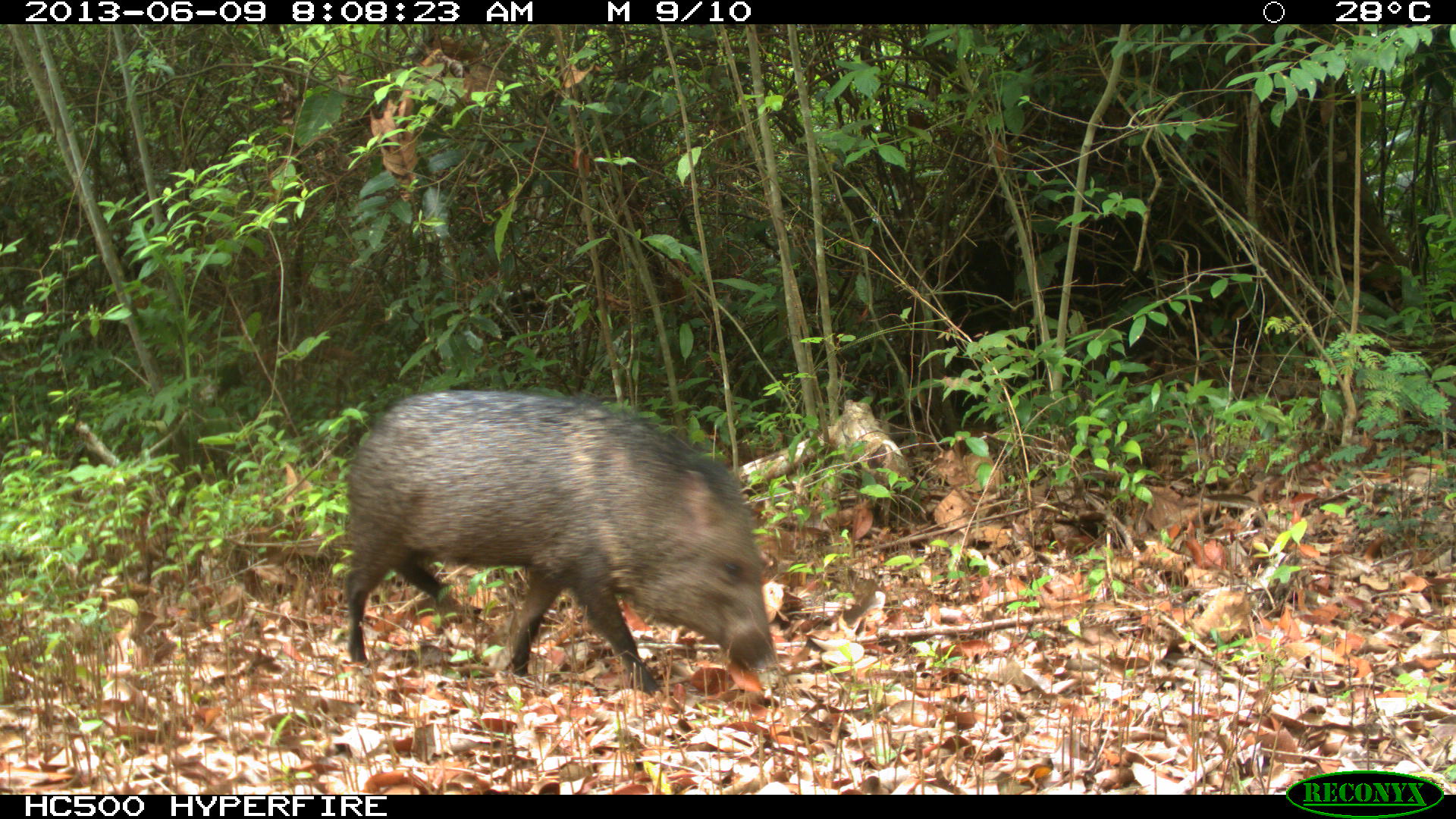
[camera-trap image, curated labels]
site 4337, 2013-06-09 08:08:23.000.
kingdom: Animalia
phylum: Chordata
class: Mammalia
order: Artiodactyla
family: Tayassuidae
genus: Pecari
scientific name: Pecari tajacu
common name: collared peccary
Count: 1.